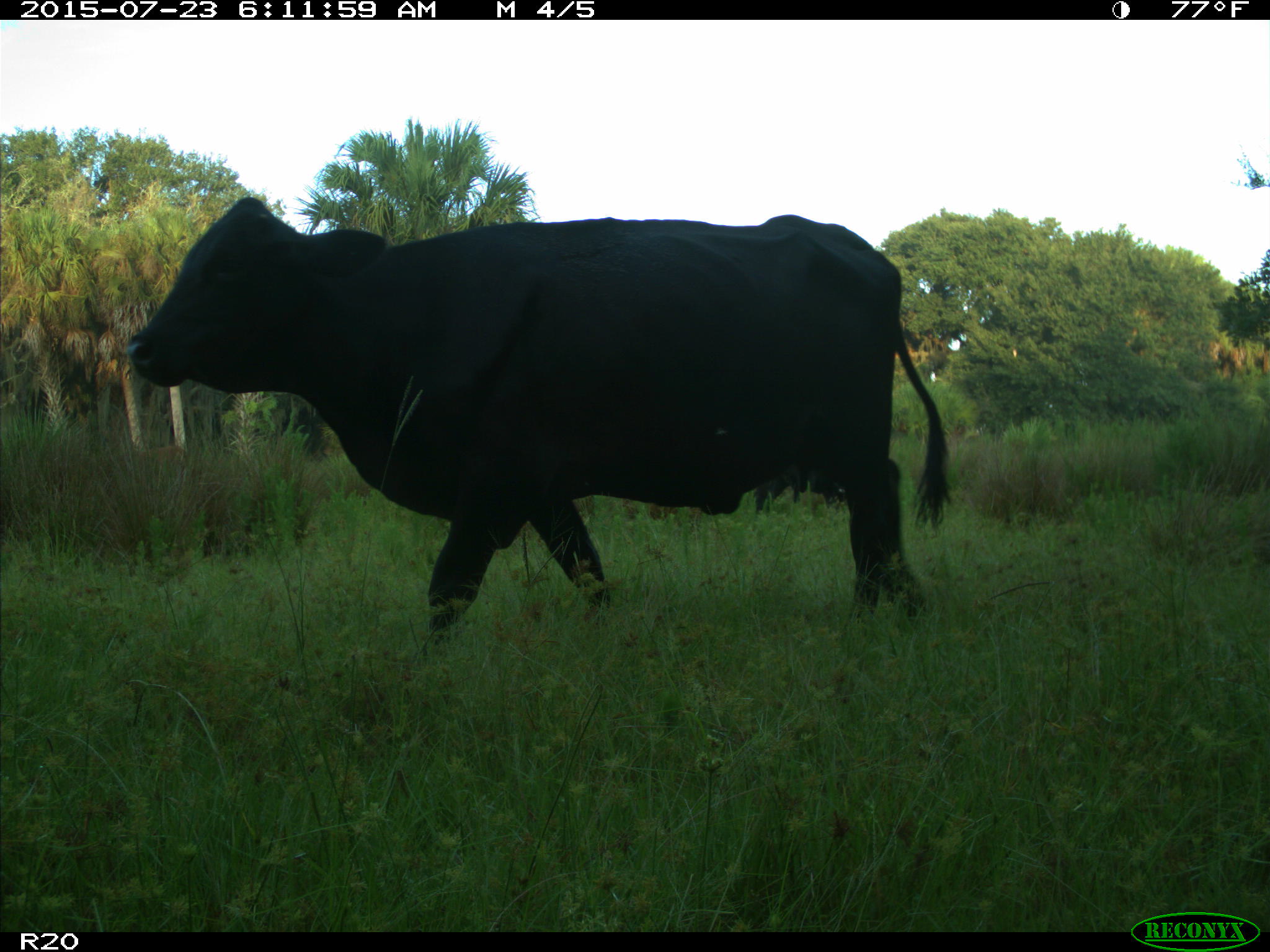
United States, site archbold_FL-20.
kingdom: Animalia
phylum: Chordata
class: Mammalia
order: Artiodactyla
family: Bovidae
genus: Bos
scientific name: Bos taurus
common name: domestic cow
Bos taurus (domestic cow).